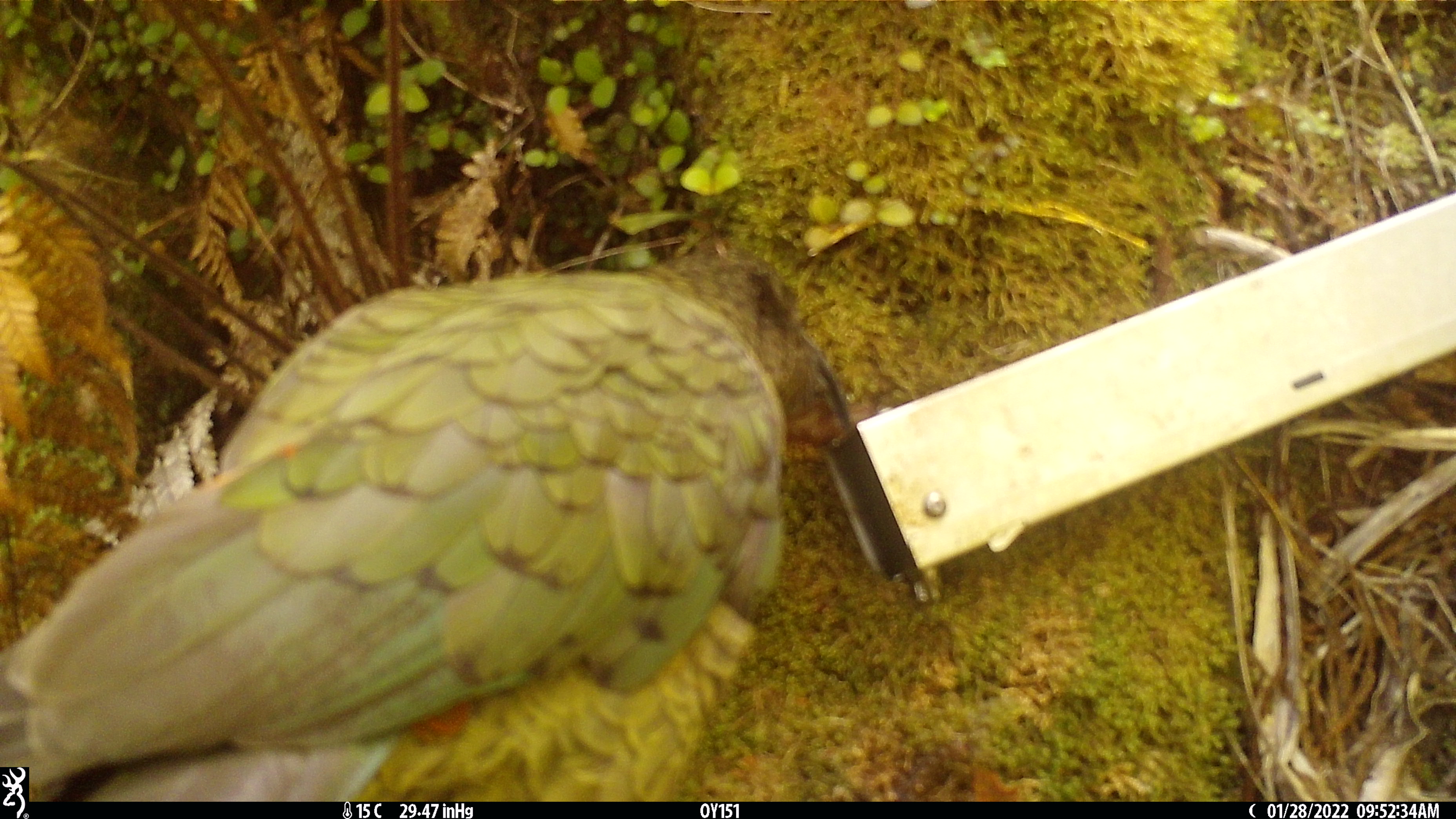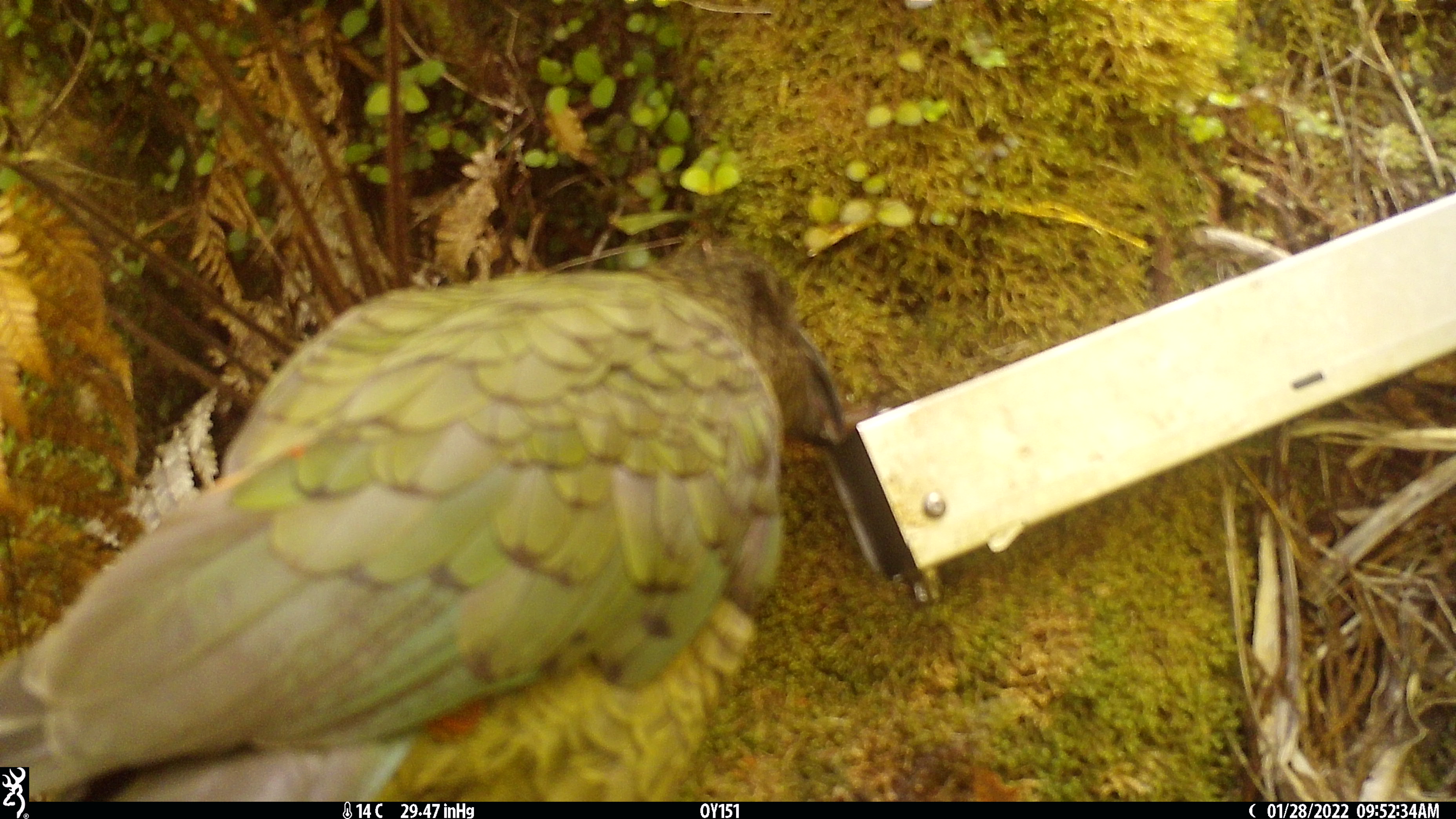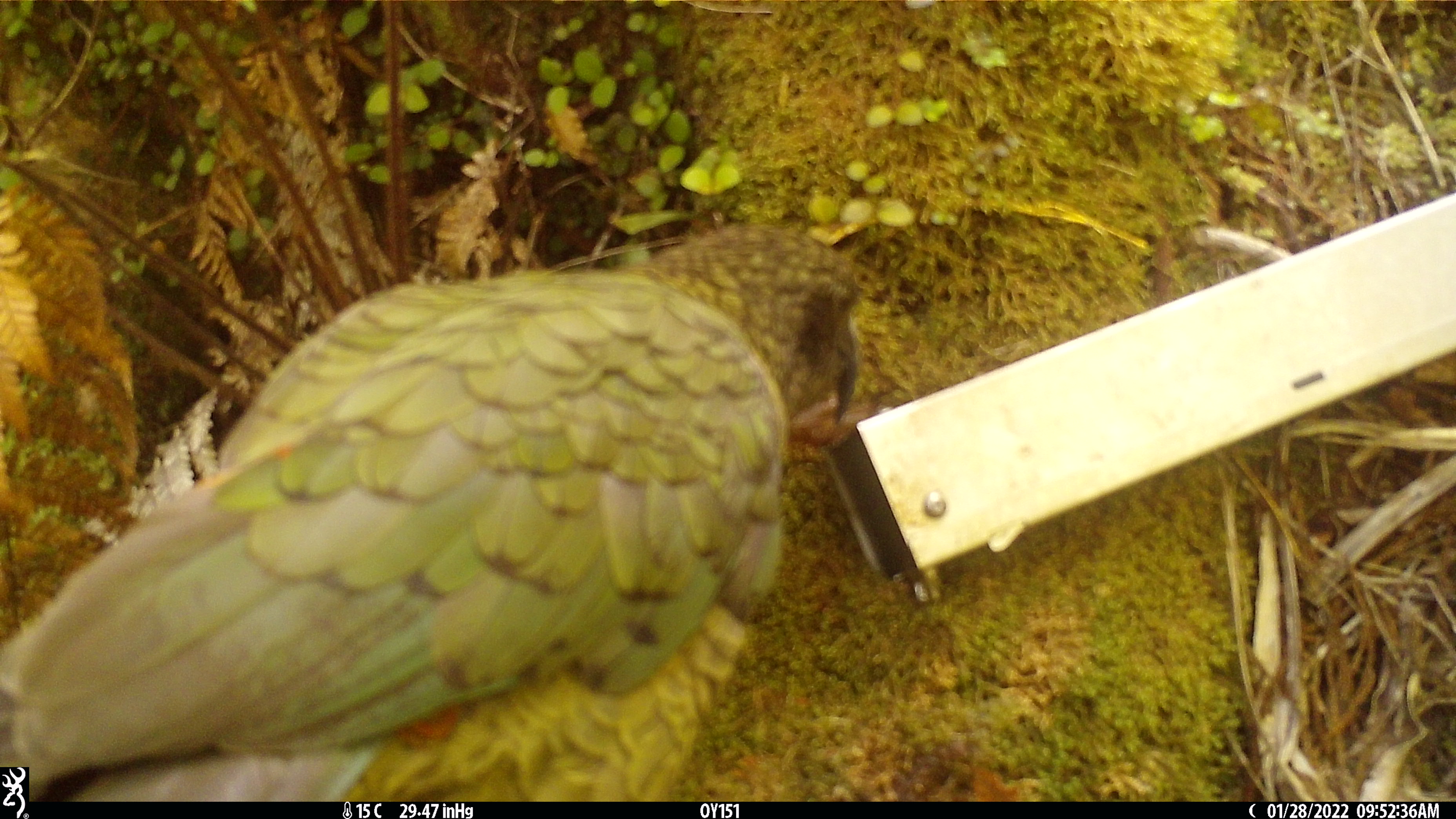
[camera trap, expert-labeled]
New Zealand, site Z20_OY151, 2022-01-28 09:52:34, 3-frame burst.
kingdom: Animalia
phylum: Chordata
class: Aves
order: Psittaciformes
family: Strigopidae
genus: Nestor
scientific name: Nestor notabilis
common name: kea